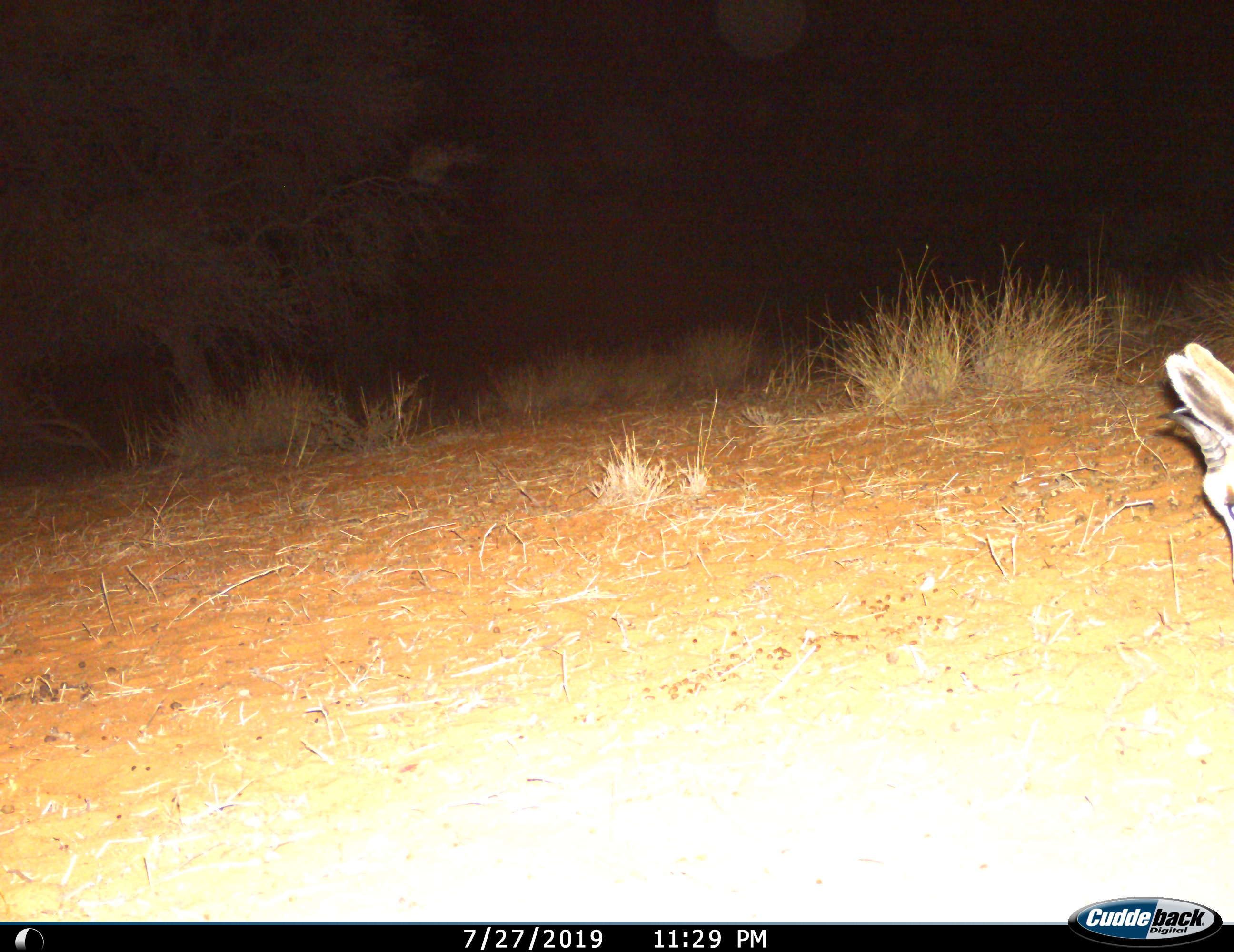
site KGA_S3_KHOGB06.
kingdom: Animalia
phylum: Chordata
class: Mammalia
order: Artiodactyla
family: Bovidae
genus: Antidorcas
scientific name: Antidorcas marsupialis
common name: springbok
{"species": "springbok (Antidorcas marsupialis)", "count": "1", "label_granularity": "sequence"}